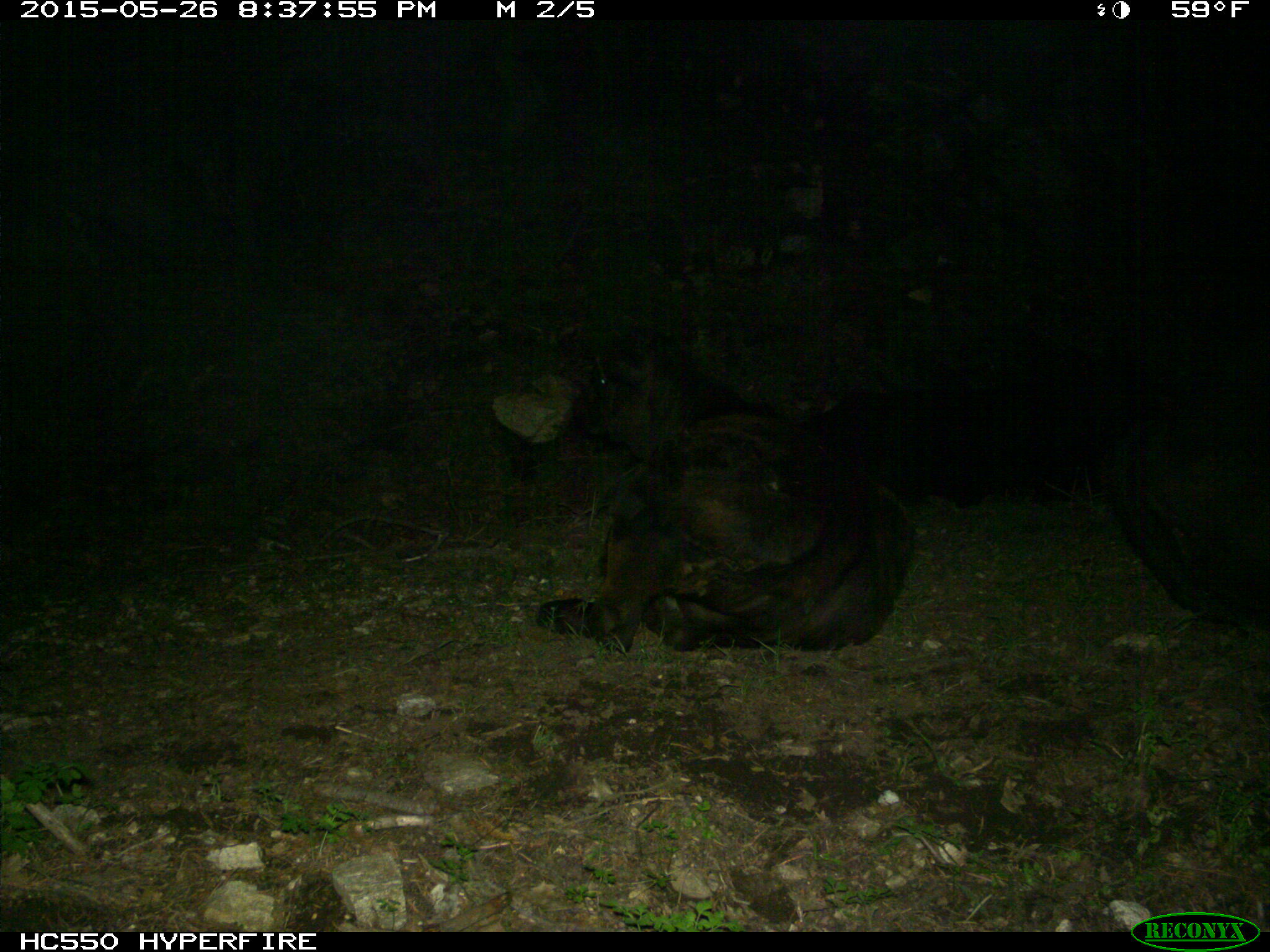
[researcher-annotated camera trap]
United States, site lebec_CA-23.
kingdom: Animalia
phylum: Chordata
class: Mammalia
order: Artiodactyla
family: Bovidae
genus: Bos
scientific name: Bos taurus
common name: domestic cow